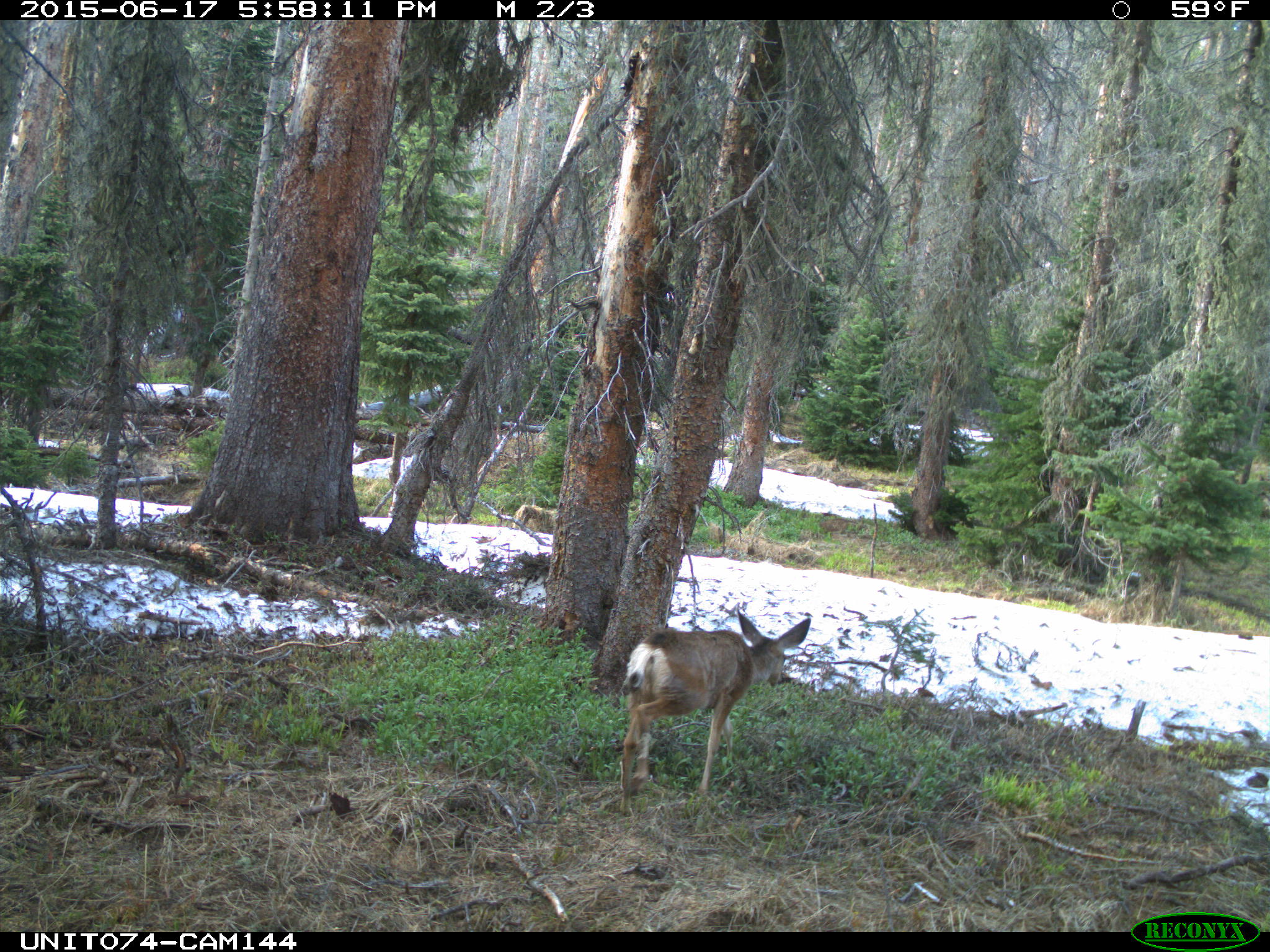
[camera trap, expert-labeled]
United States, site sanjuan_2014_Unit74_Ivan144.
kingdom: Animalia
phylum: Chordata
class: Mammalia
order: Artiodactyla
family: Cervidae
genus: Odocoileus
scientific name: Odocoileus hemionus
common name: mule deer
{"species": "Odocoileus hemionus (mule deer)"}